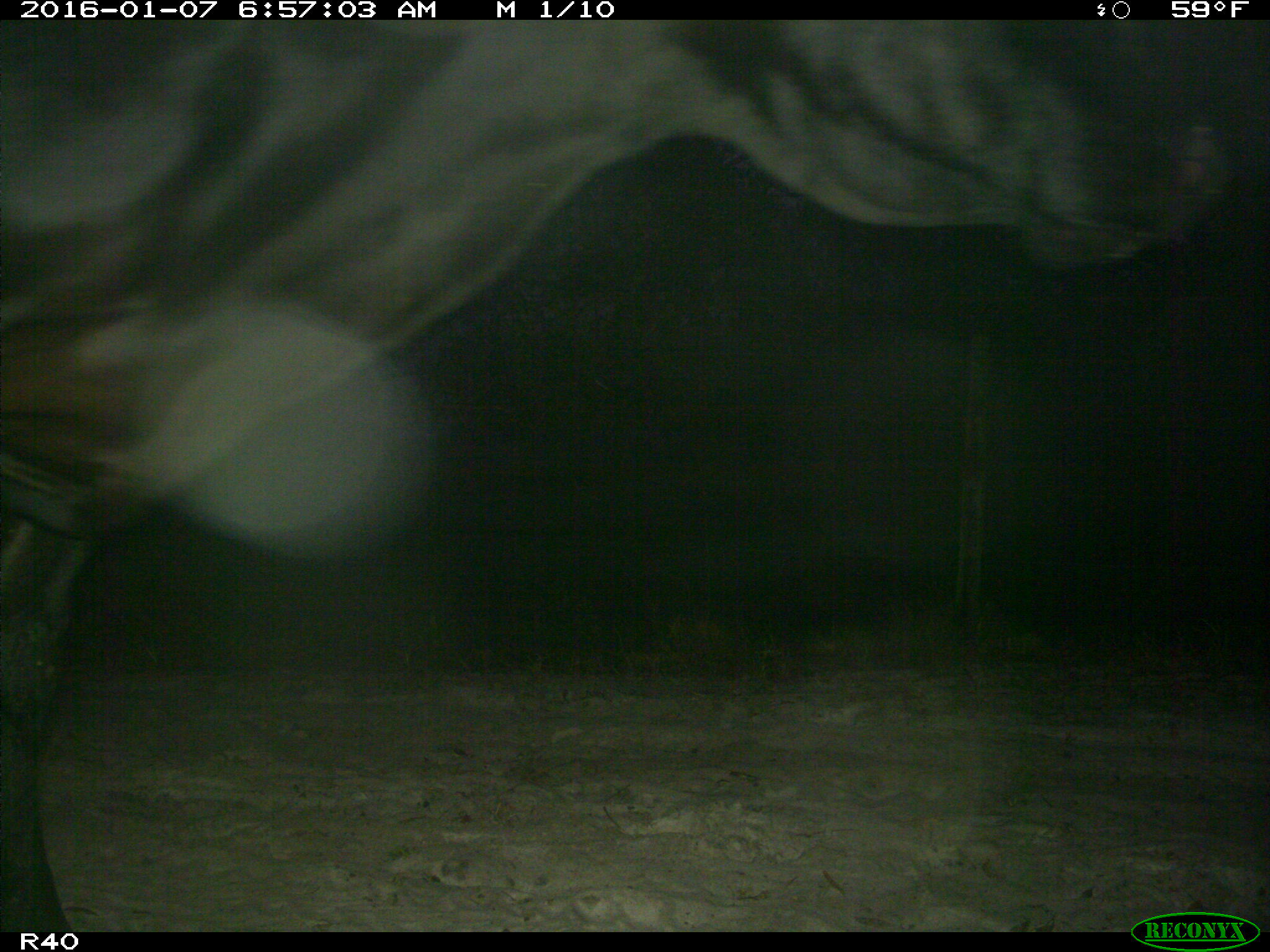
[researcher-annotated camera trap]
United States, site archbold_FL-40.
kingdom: Animalia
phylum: Chordata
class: Mammalia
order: Artiodactyla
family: Bovidae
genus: Bos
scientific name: Bos taurus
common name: domestic cow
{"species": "Bos taurus (domestic cow)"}